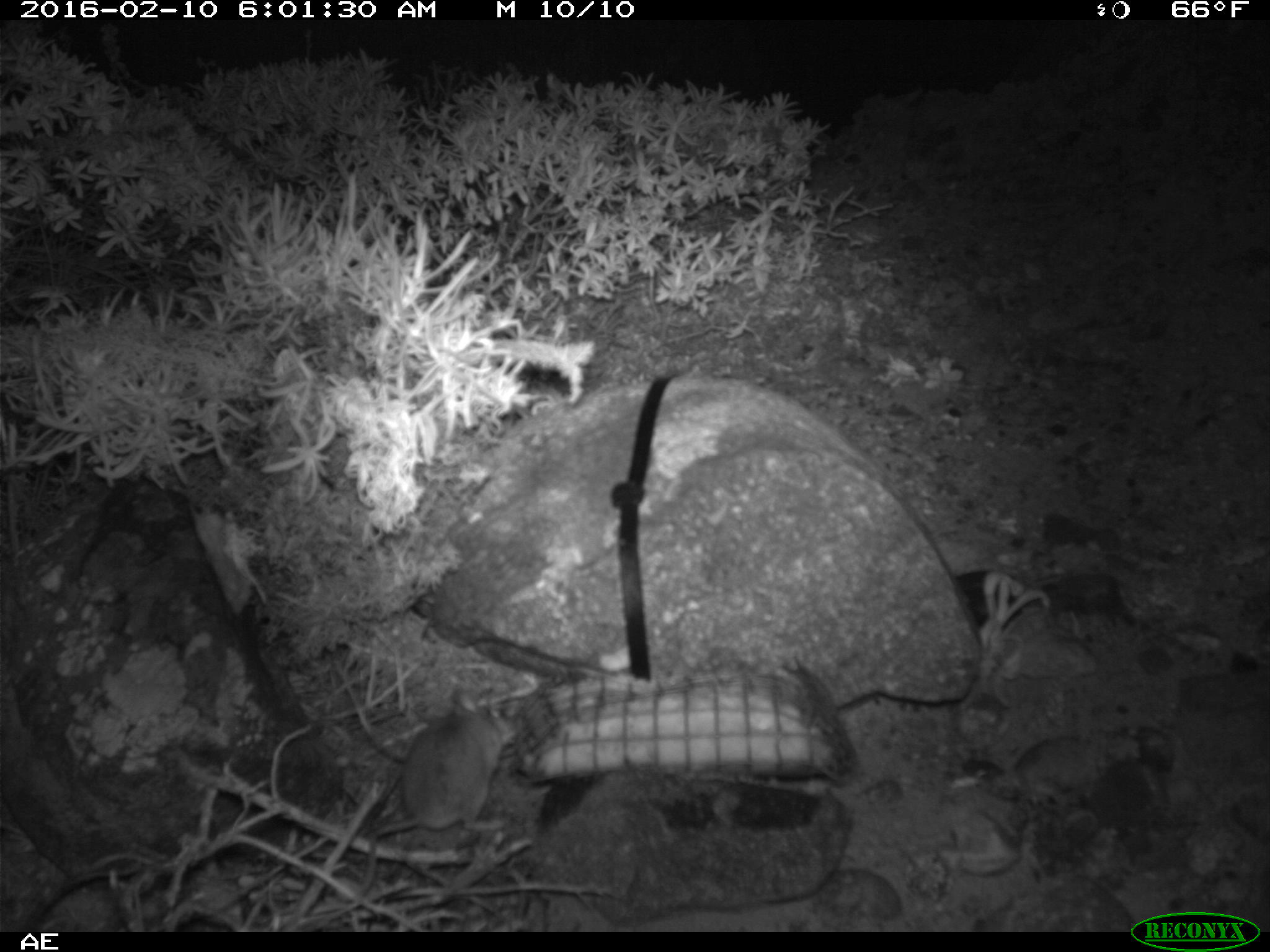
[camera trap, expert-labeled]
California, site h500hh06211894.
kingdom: Animalia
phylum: Chordata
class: Mammalia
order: Rodentia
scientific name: Rodentia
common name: rodent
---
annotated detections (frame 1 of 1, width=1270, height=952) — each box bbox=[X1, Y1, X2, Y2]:
rodent: bbox=[352, 685, 523, 897]